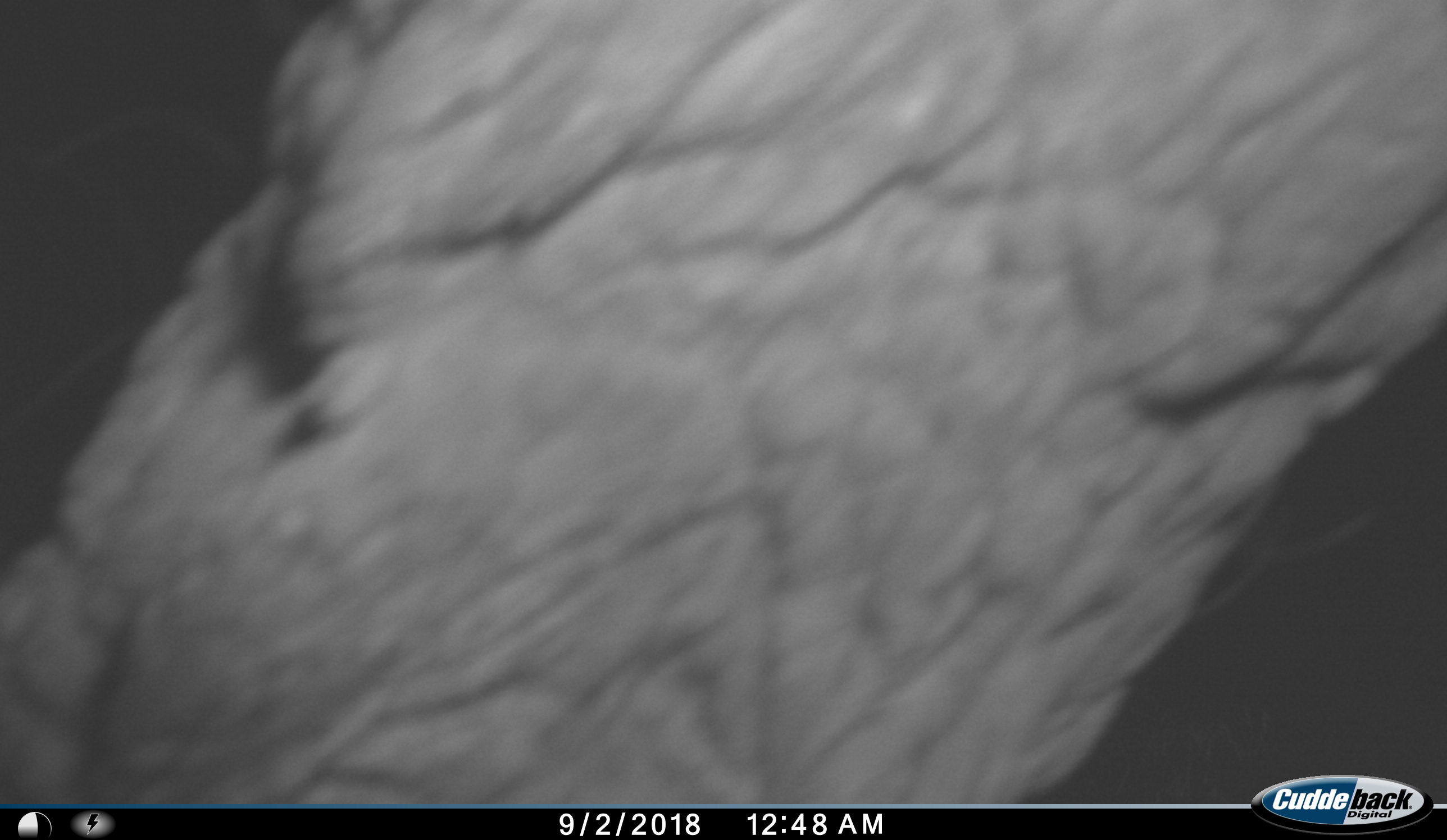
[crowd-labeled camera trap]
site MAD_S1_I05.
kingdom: Animalia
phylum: Chordata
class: Mammalia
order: Proboscidea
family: Elephantidae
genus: Loxodonta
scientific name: Loxodonta africana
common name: african bush elephant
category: elephant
Elephant (african bush elephant) (Loxodonta africana), count 1. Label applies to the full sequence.